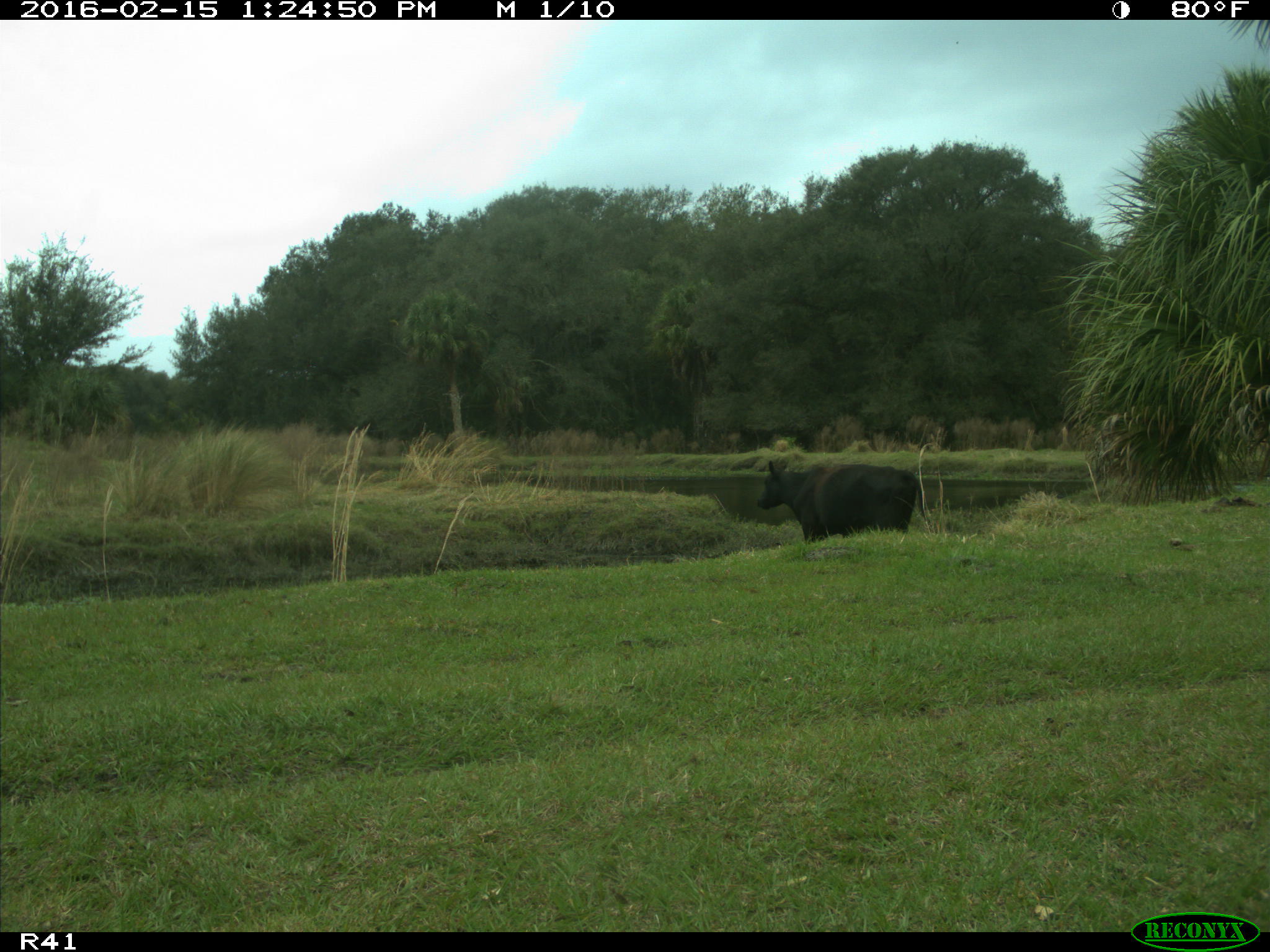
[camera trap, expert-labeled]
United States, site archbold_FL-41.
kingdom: Animalia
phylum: Chordata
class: Mammalia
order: Artiodactyla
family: Bovidae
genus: Bos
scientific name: Bos taurus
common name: domestic cow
Bos taurus (domestic cow).